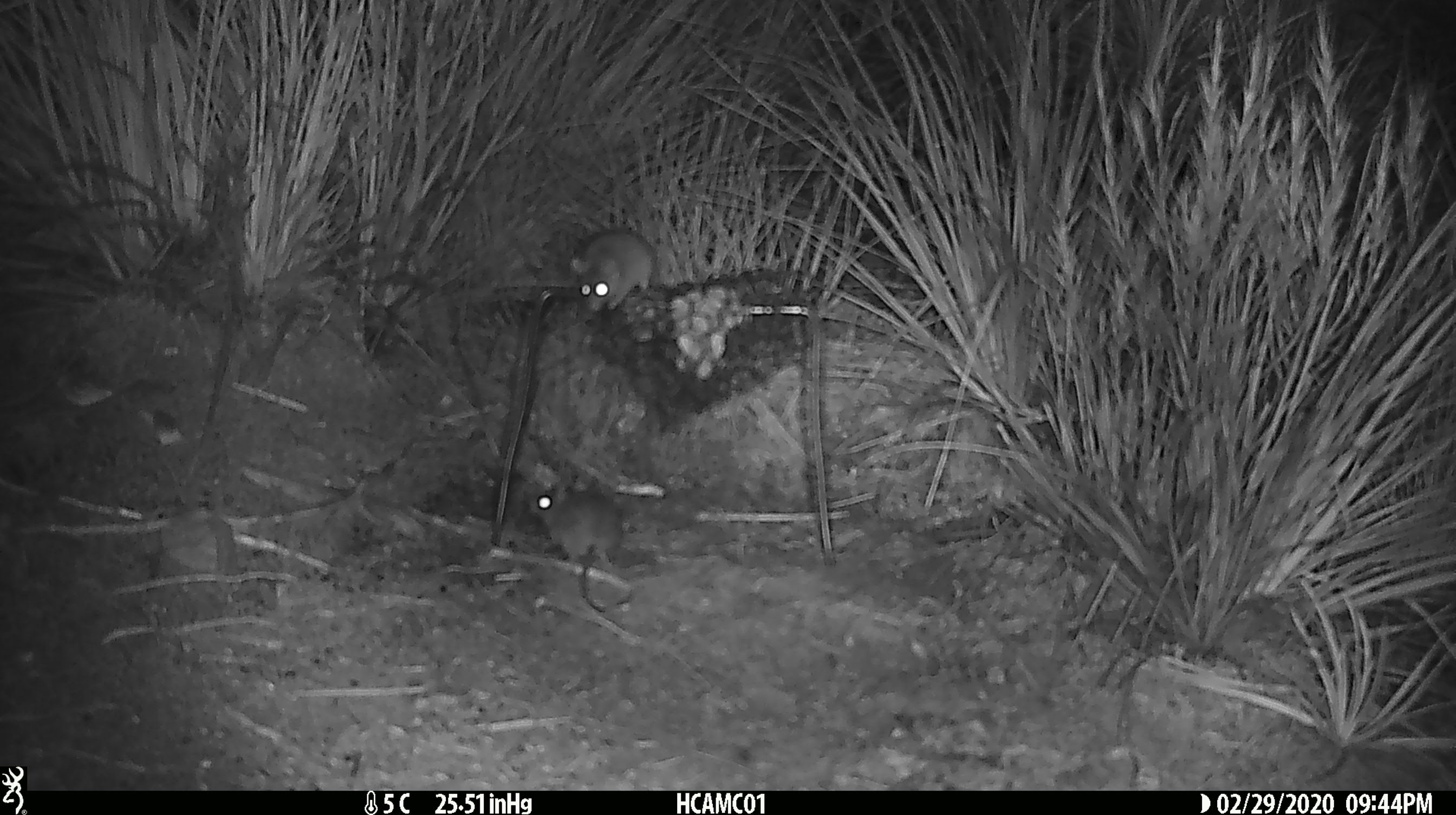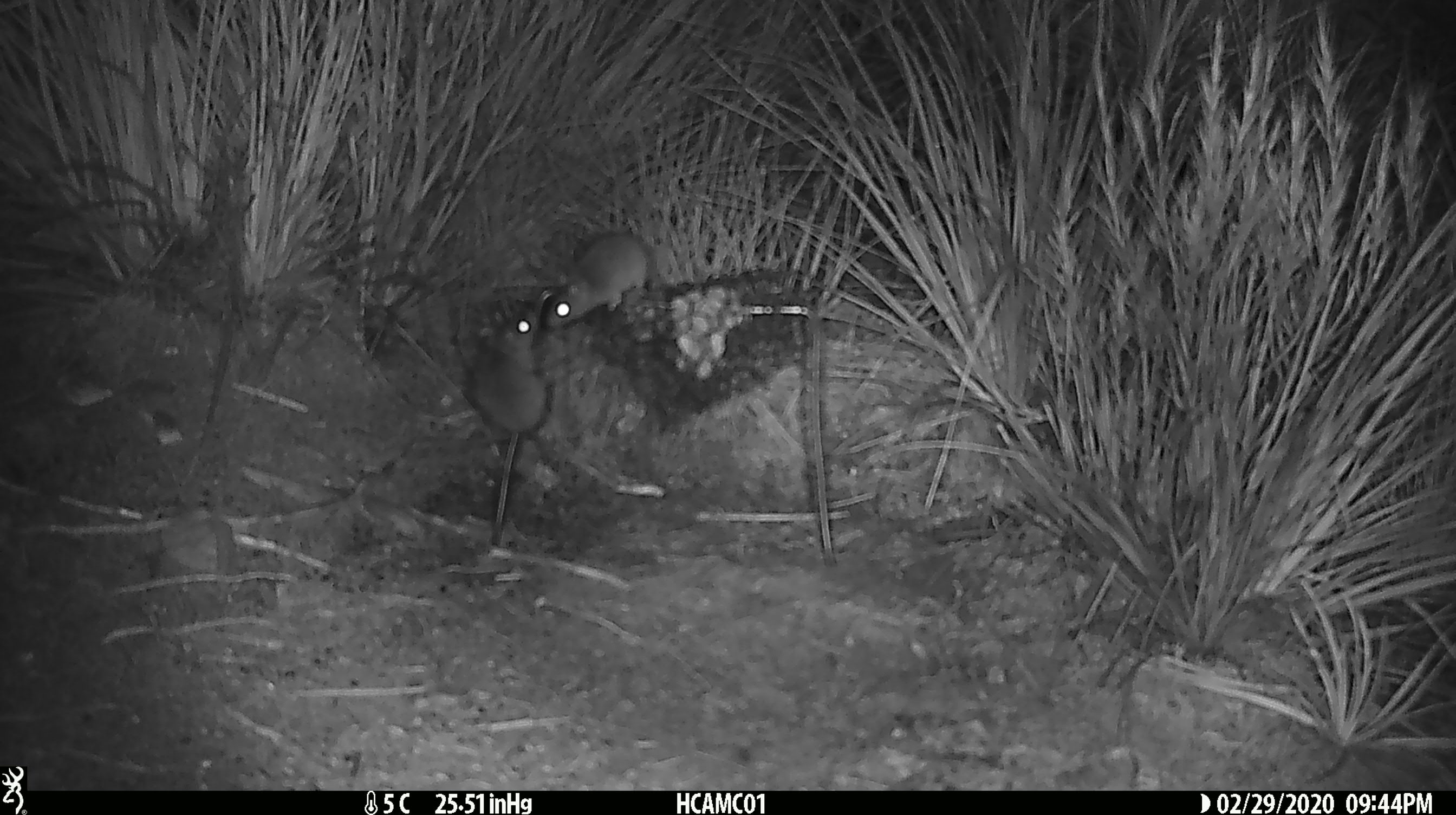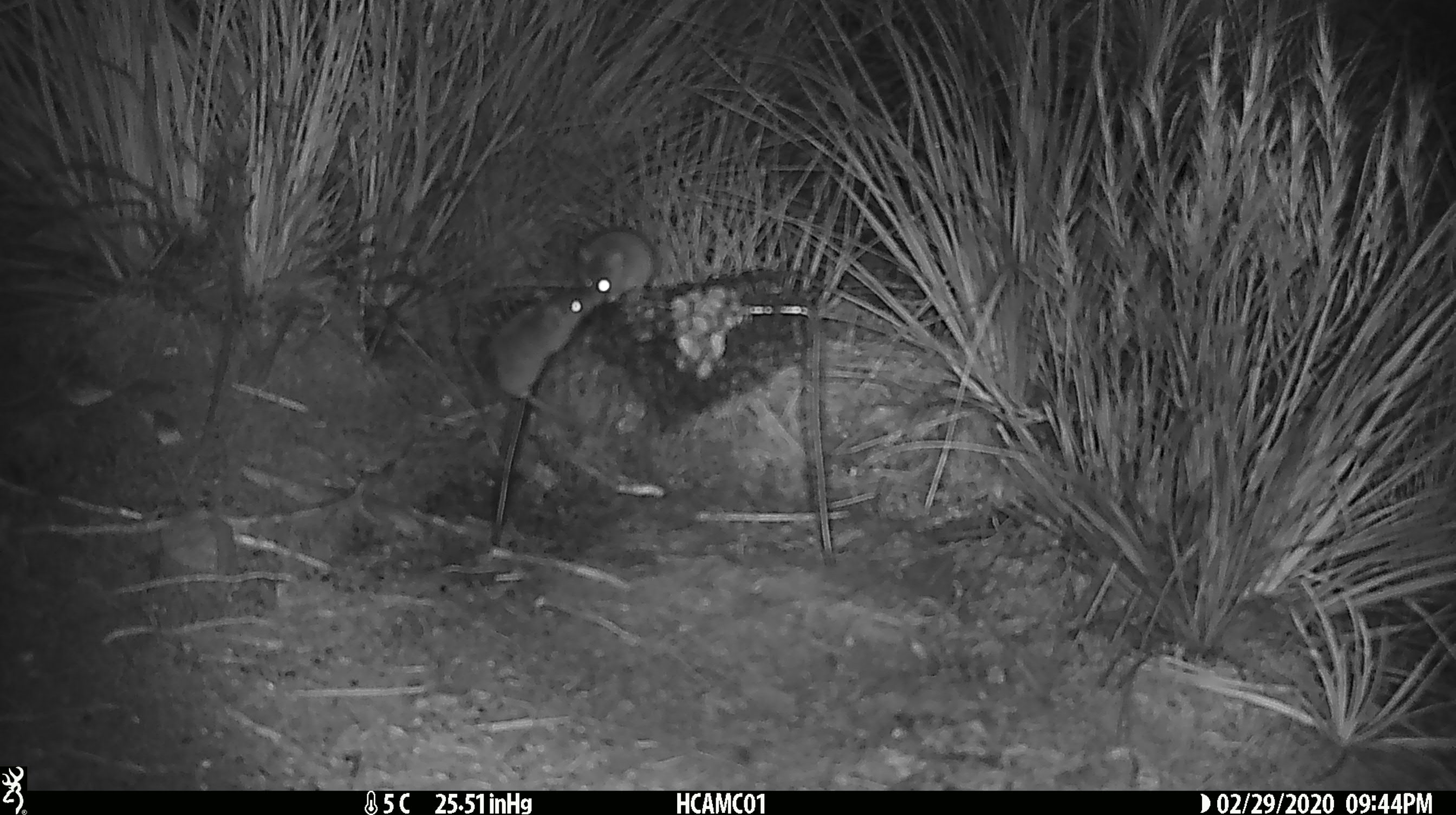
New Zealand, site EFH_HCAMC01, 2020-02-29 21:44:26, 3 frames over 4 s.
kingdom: Animalia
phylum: Chordata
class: Mammalia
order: Rodentia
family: Muridae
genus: Mus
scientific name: Mus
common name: mouse